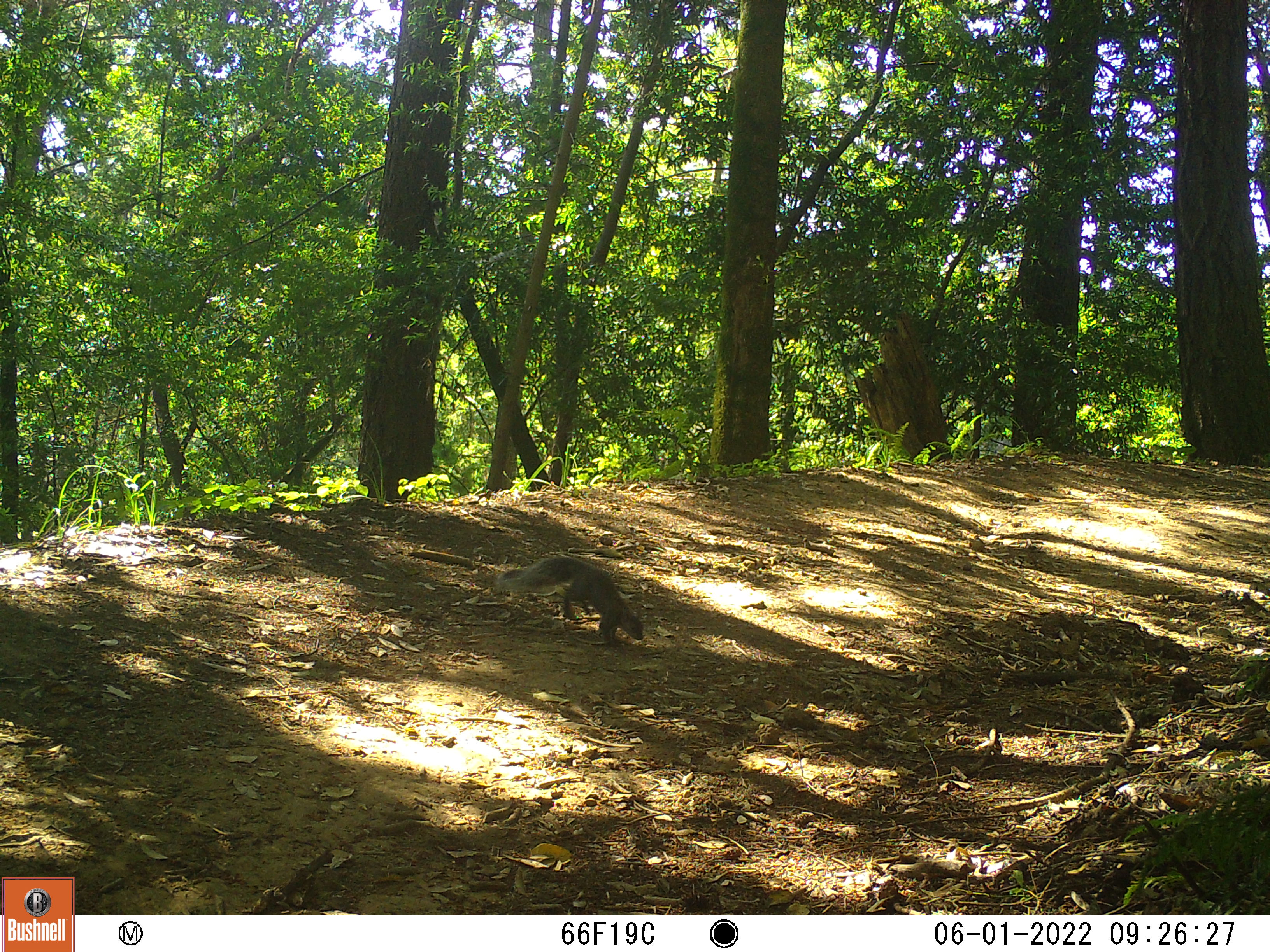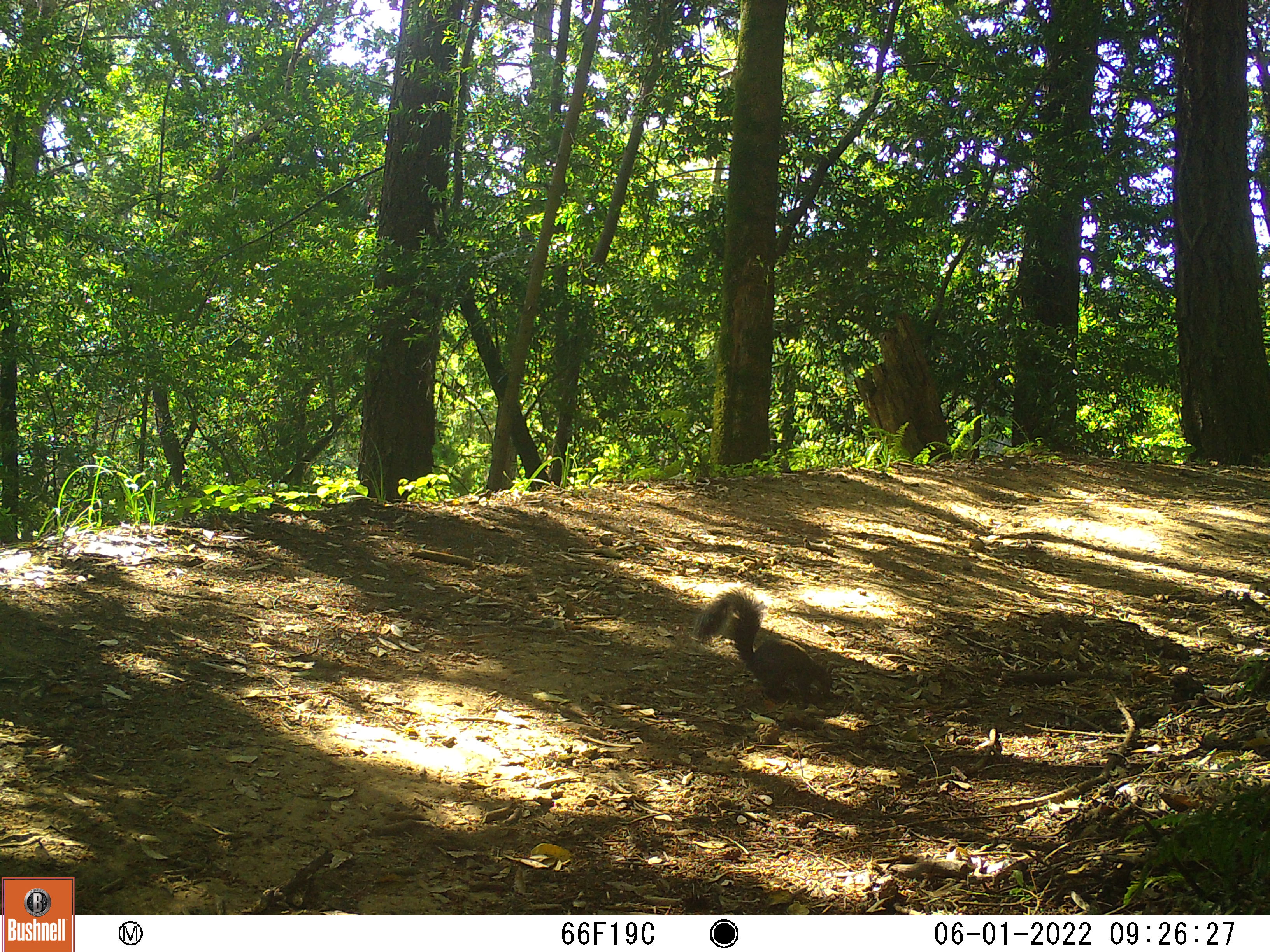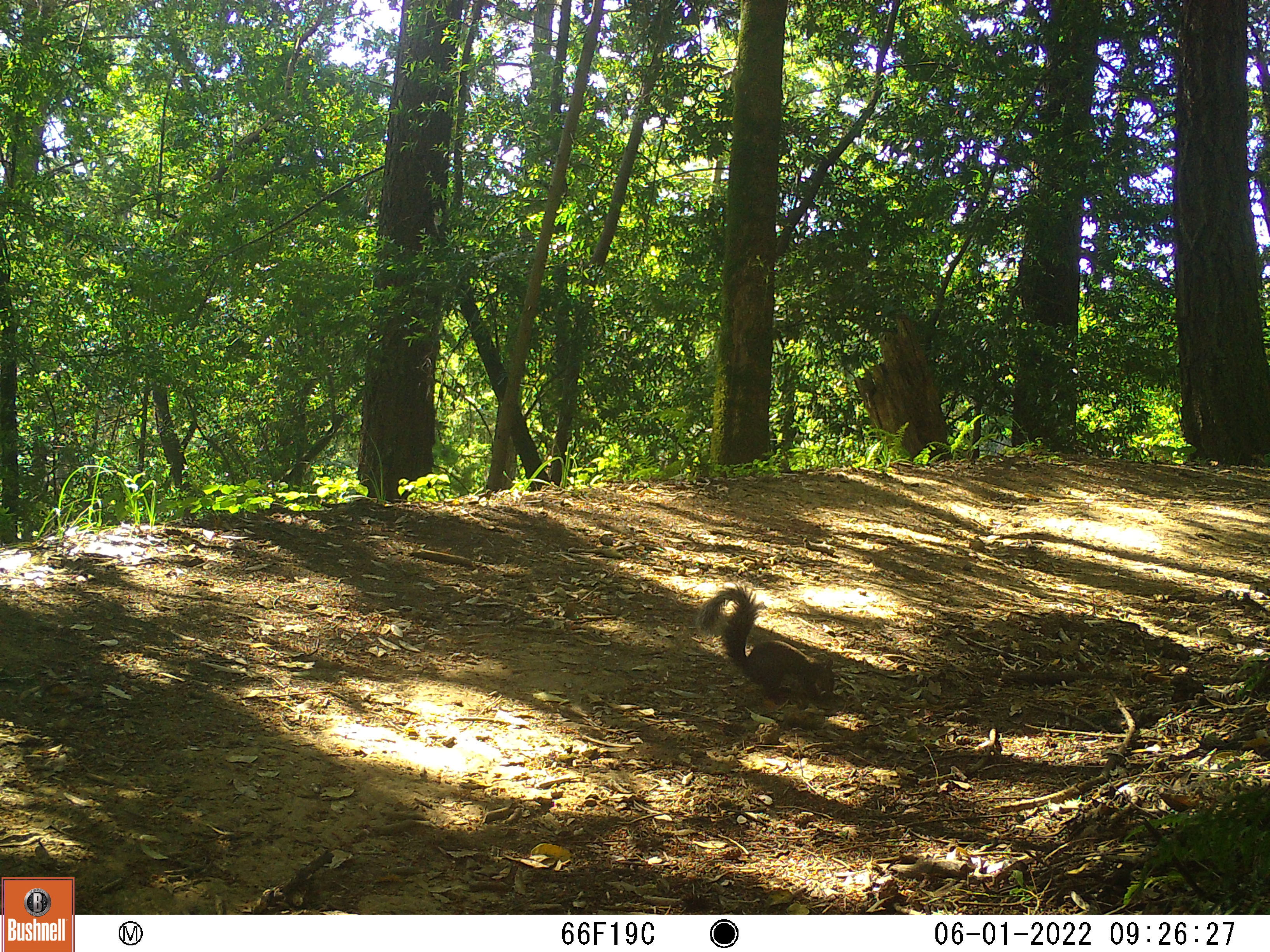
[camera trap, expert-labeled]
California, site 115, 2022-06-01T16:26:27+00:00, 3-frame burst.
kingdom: Animalia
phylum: Chordata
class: Mammalia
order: Rodentia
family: Sciuridae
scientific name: Sciuridae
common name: squirrel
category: unknown squirrel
Unknown squirrel (squirrel) (Sciuridae).